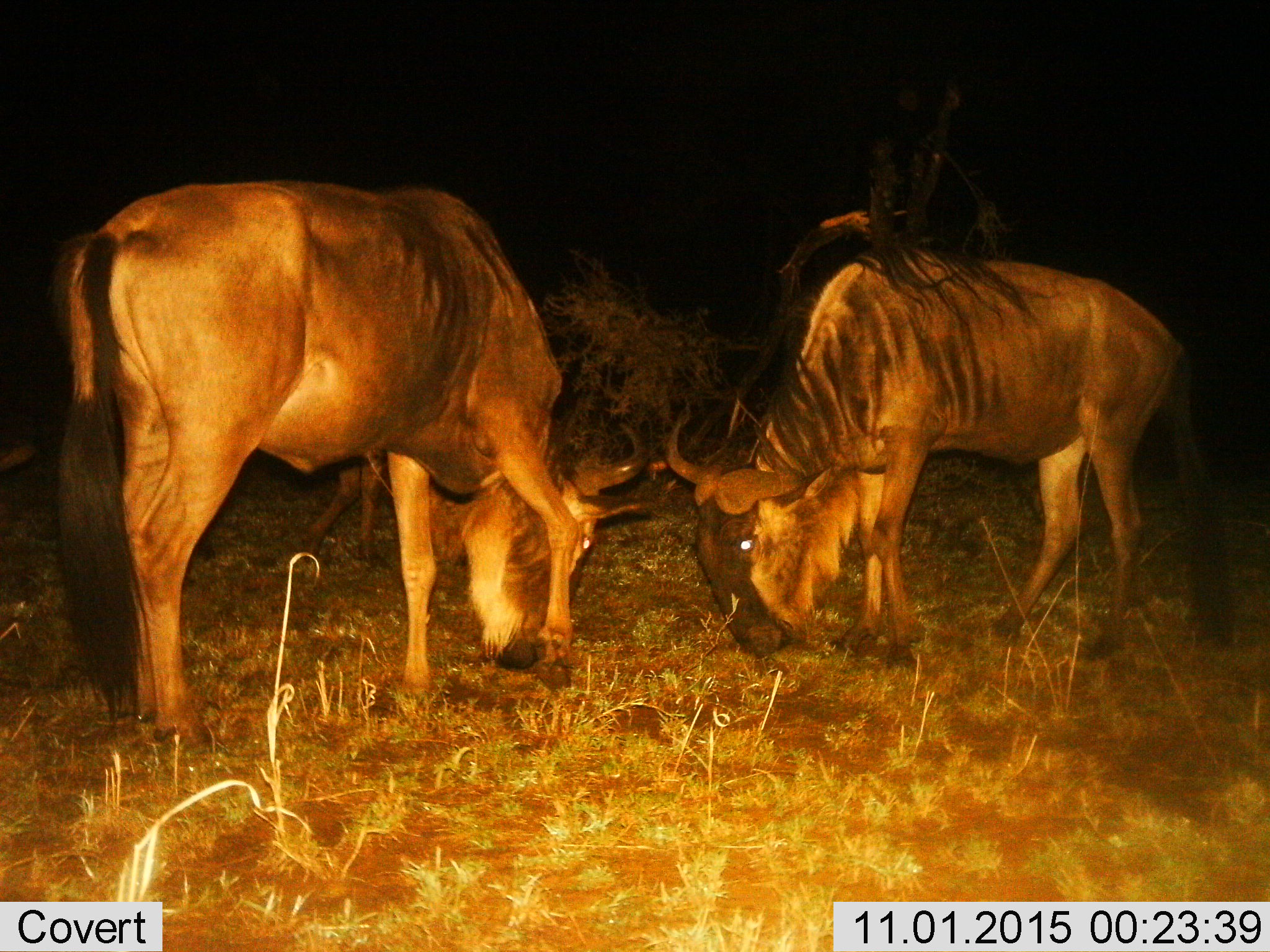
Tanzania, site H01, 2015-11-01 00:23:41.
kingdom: Animalia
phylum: Chordata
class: Mammalia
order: Artiodactyla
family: Bovidae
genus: Connochaetes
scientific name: Connochaetes taurinus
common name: blue wildebeest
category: wildebeest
Wildebeest (blue wildebeest) (Connochaetes taurinus), count 3. Behavior (volunteer vote fractions): standing 40%, resting 0%, moving 0%, interacting 10%. Young present (vote fraction): 0%. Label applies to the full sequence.